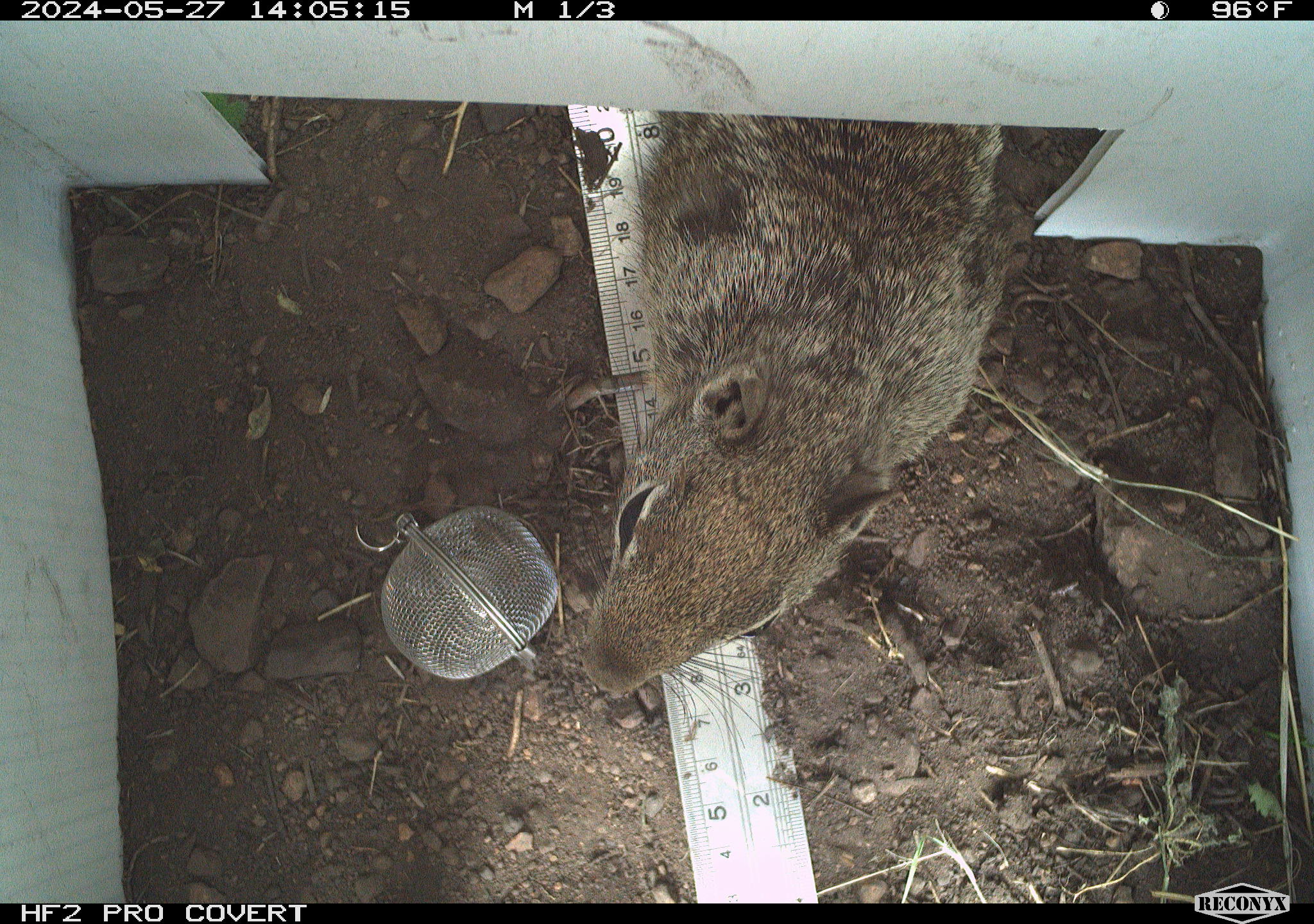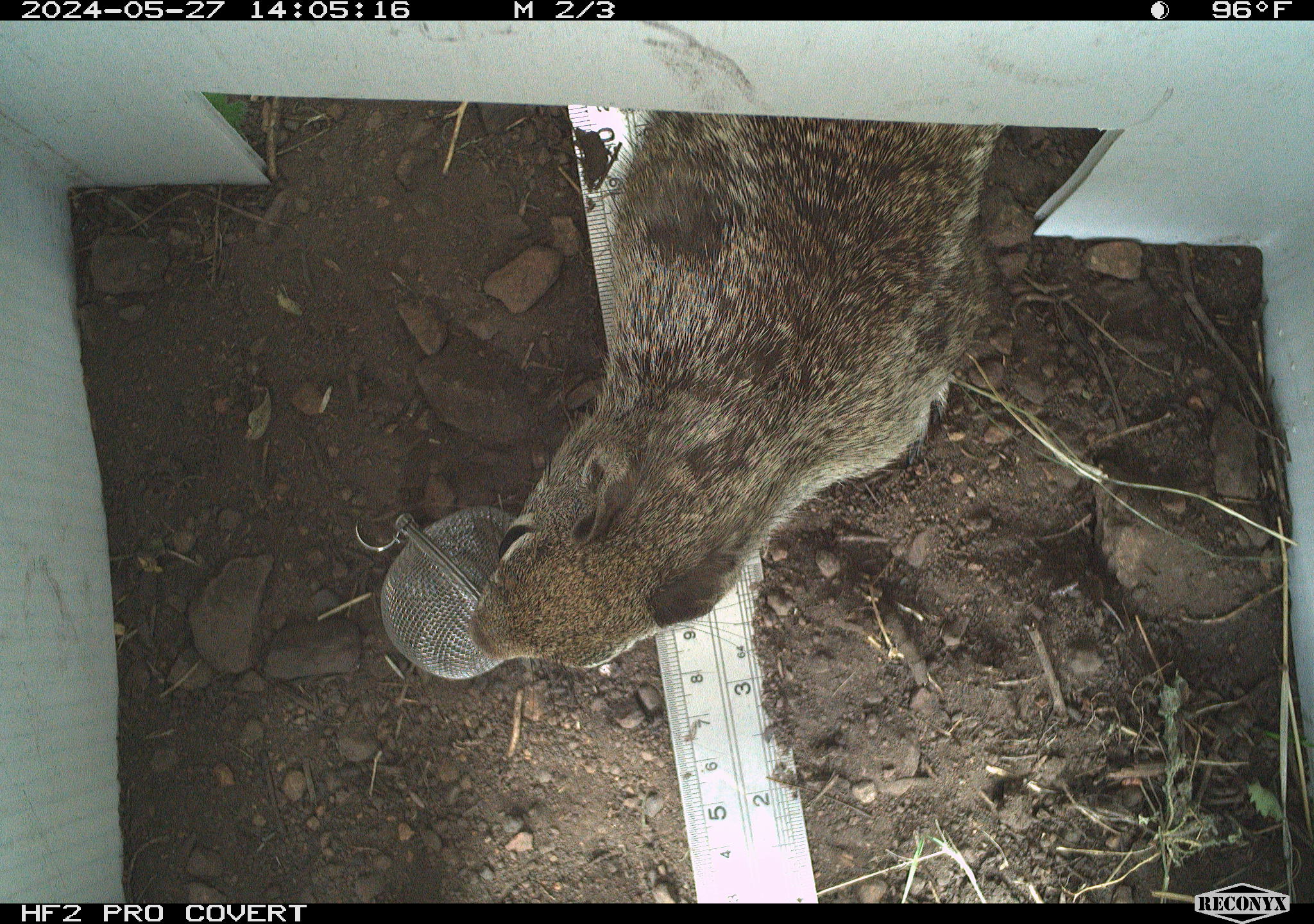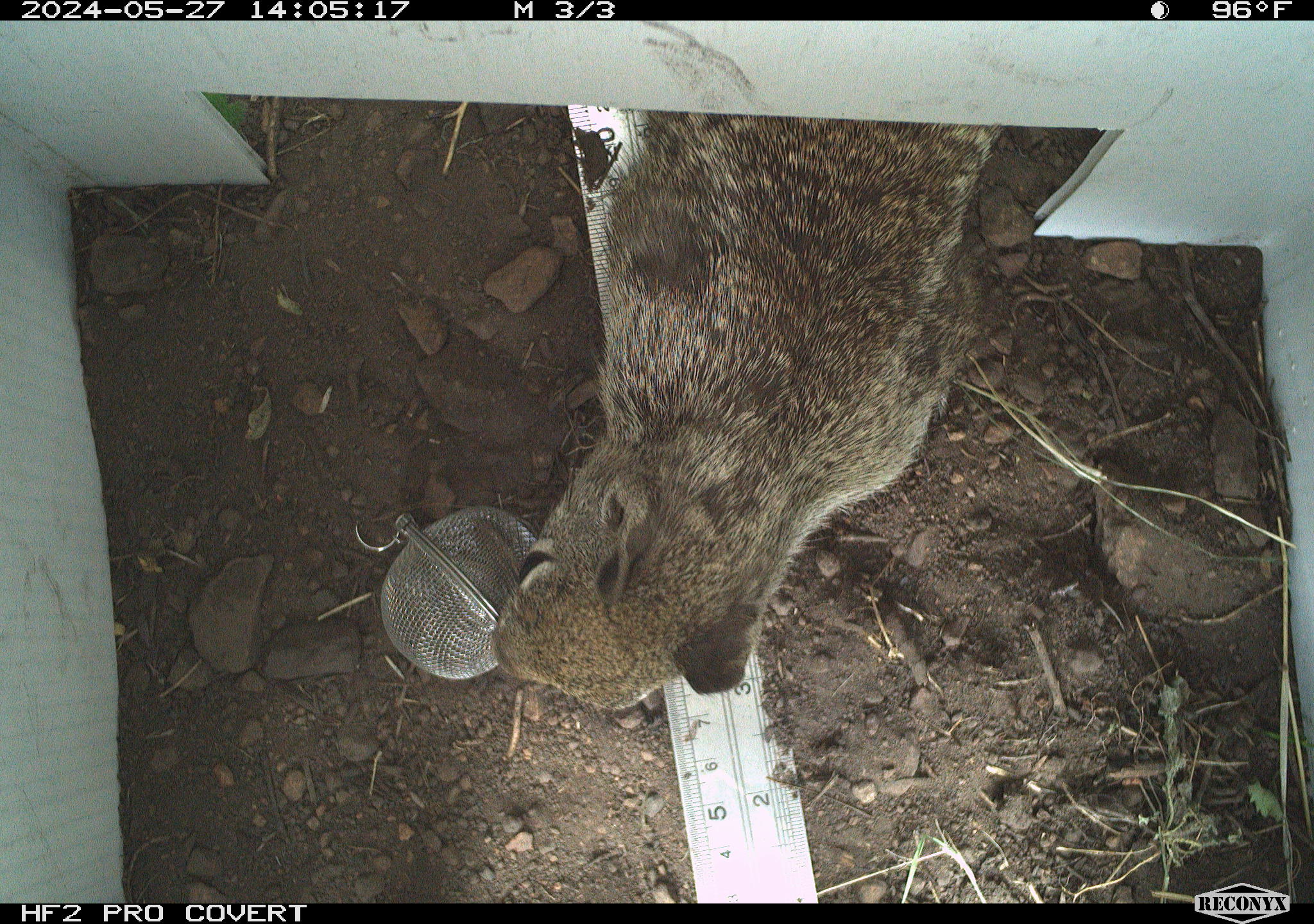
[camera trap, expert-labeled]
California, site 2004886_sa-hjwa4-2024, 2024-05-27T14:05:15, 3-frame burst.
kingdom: Animalia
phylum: Chordata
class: Mammalia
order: Rodentia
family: Sciuridae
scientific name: Sciuridae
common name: squirrels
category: sciuridae family